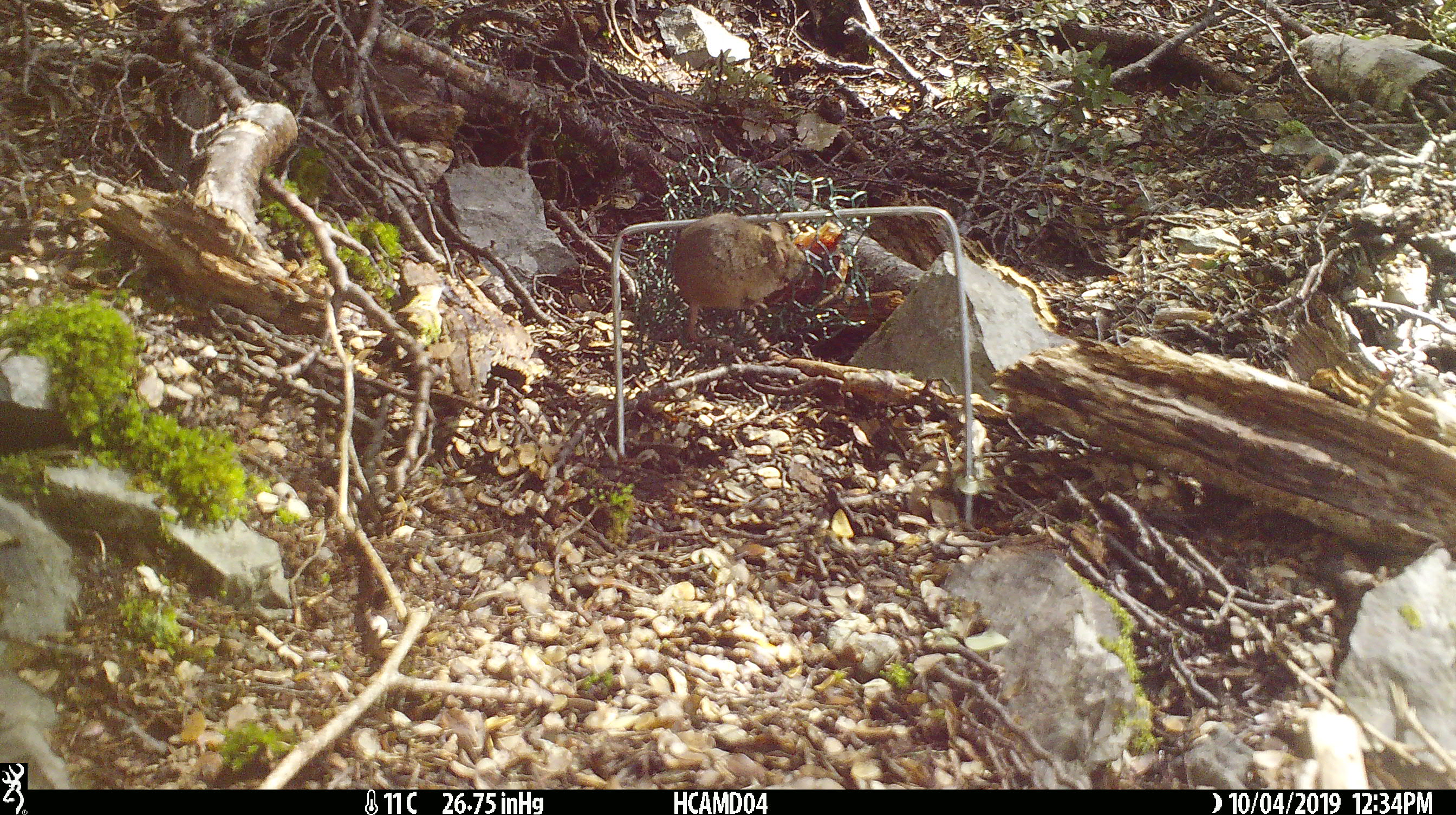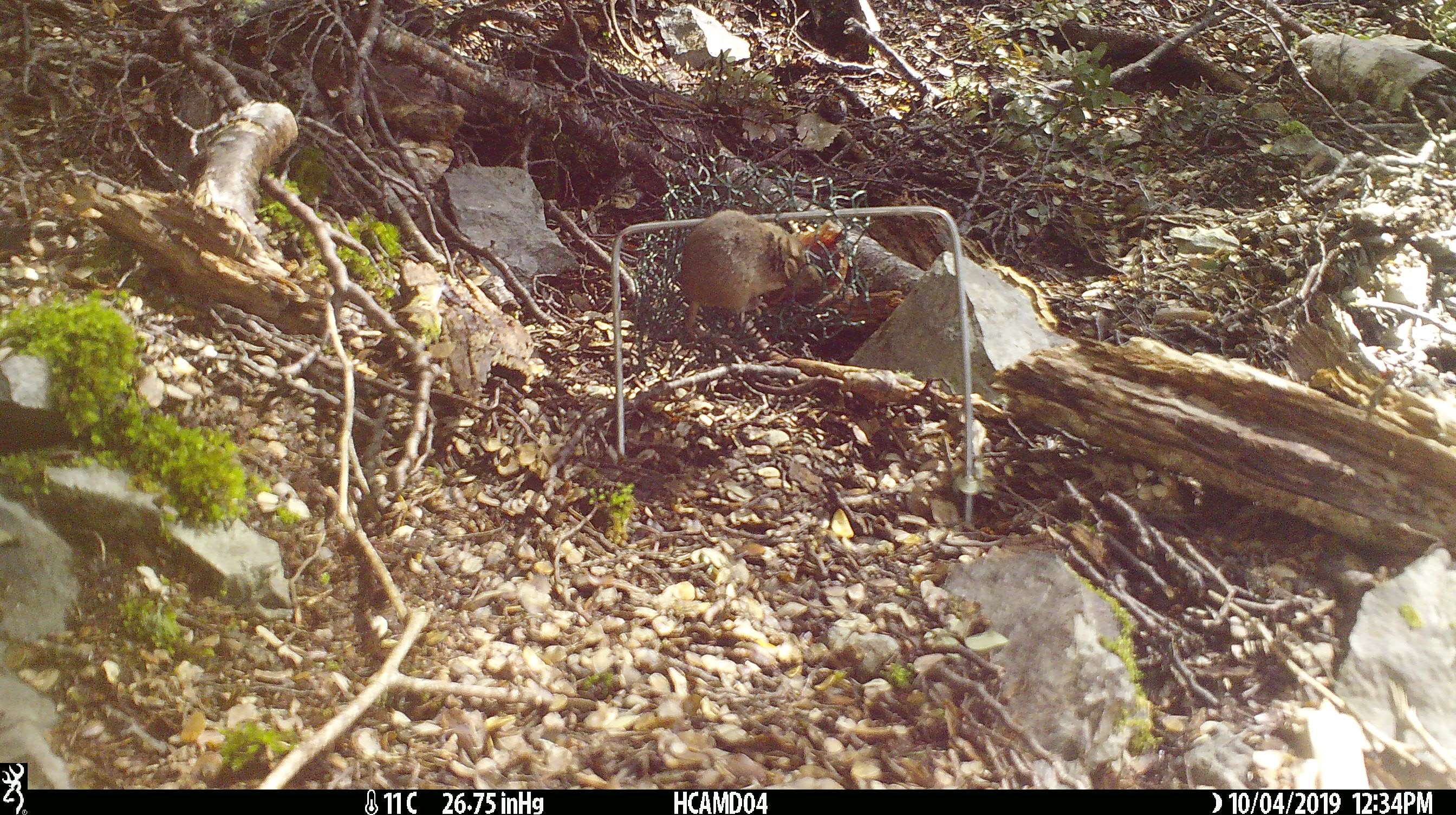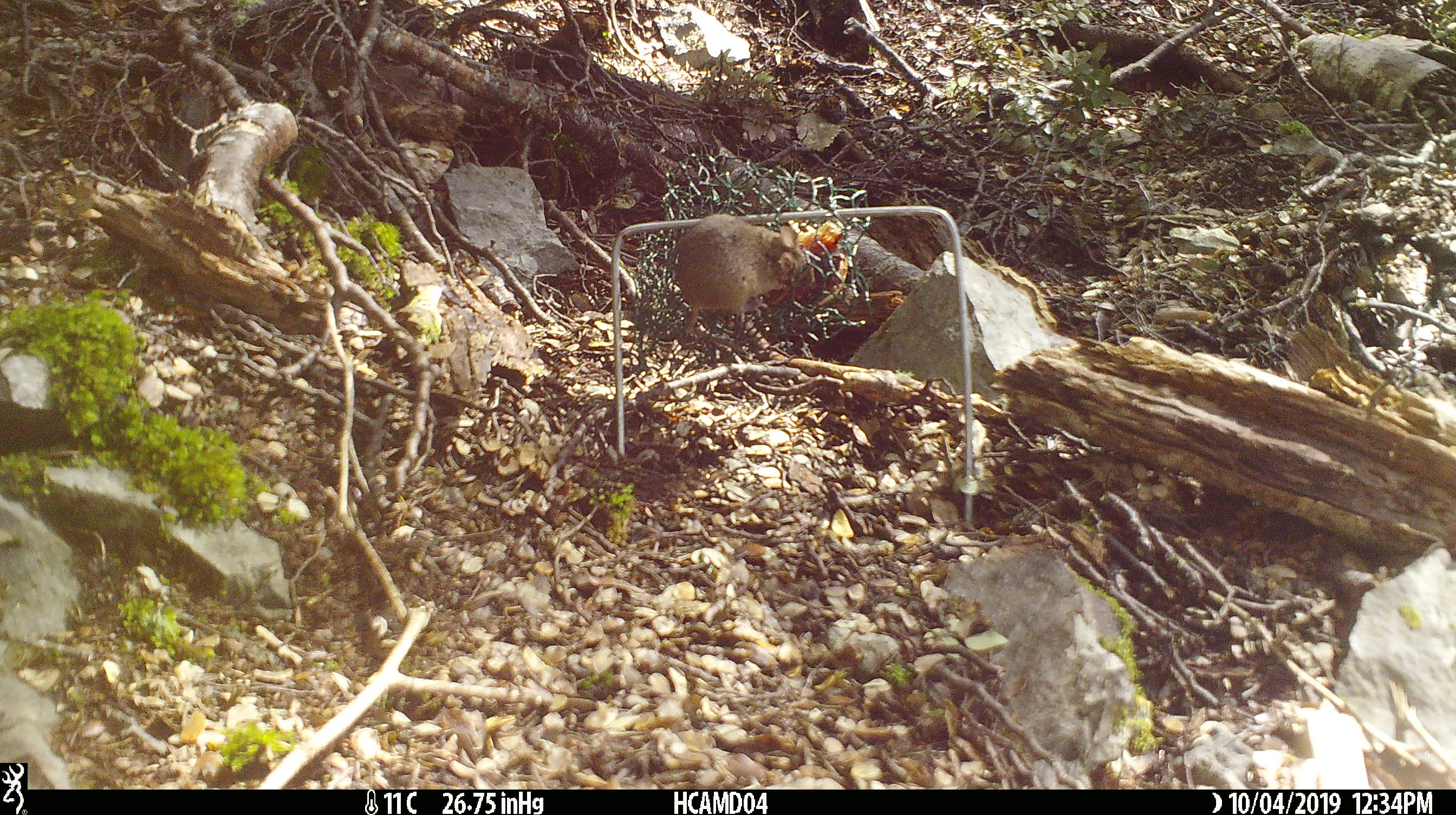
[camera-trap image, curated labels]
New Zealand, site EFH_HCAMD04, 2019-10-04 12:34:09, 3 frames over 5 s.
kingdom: Animalia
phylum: Chordata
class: Mammalia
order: Rodentia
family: Muridae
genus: Mus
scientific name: Mus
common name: mouse